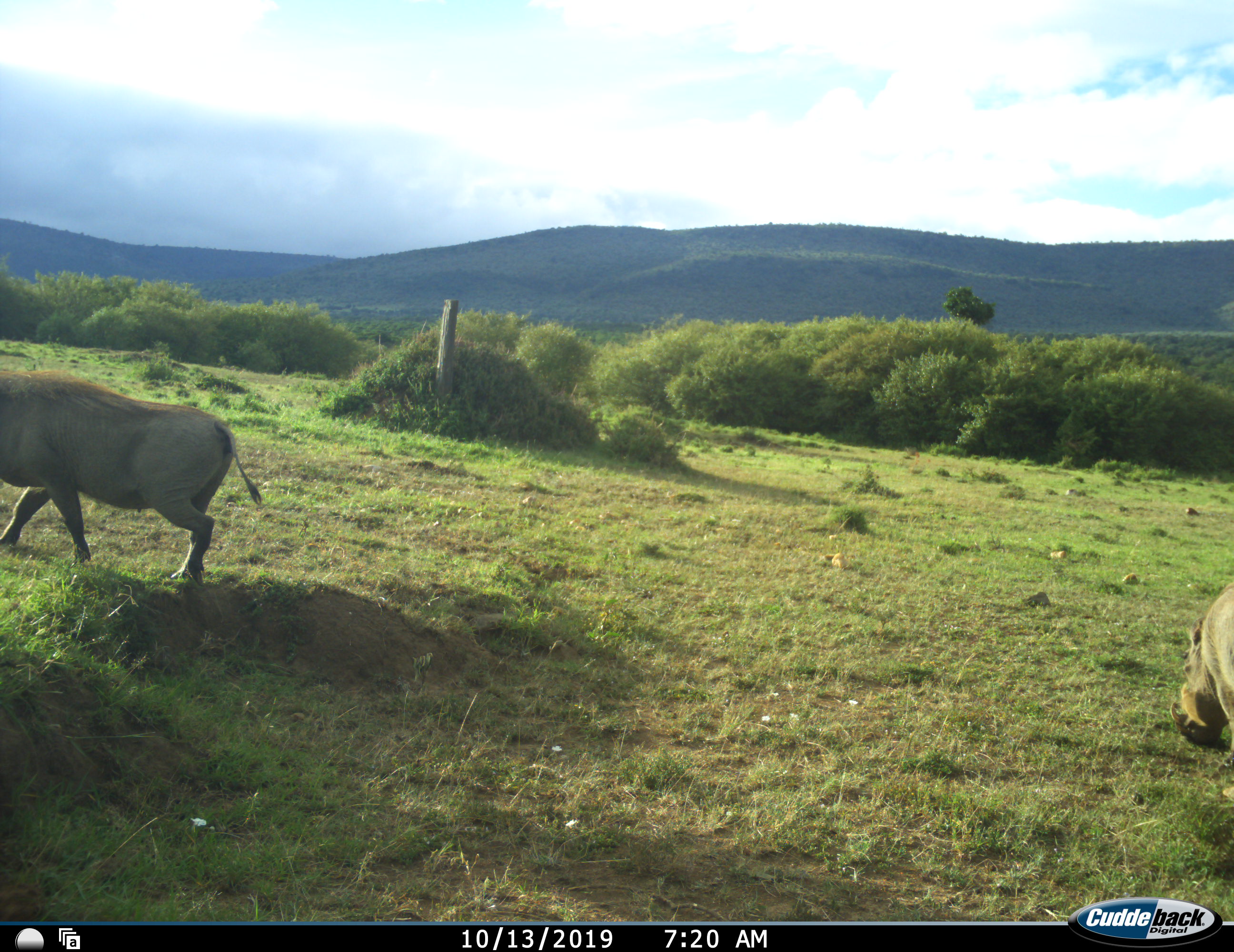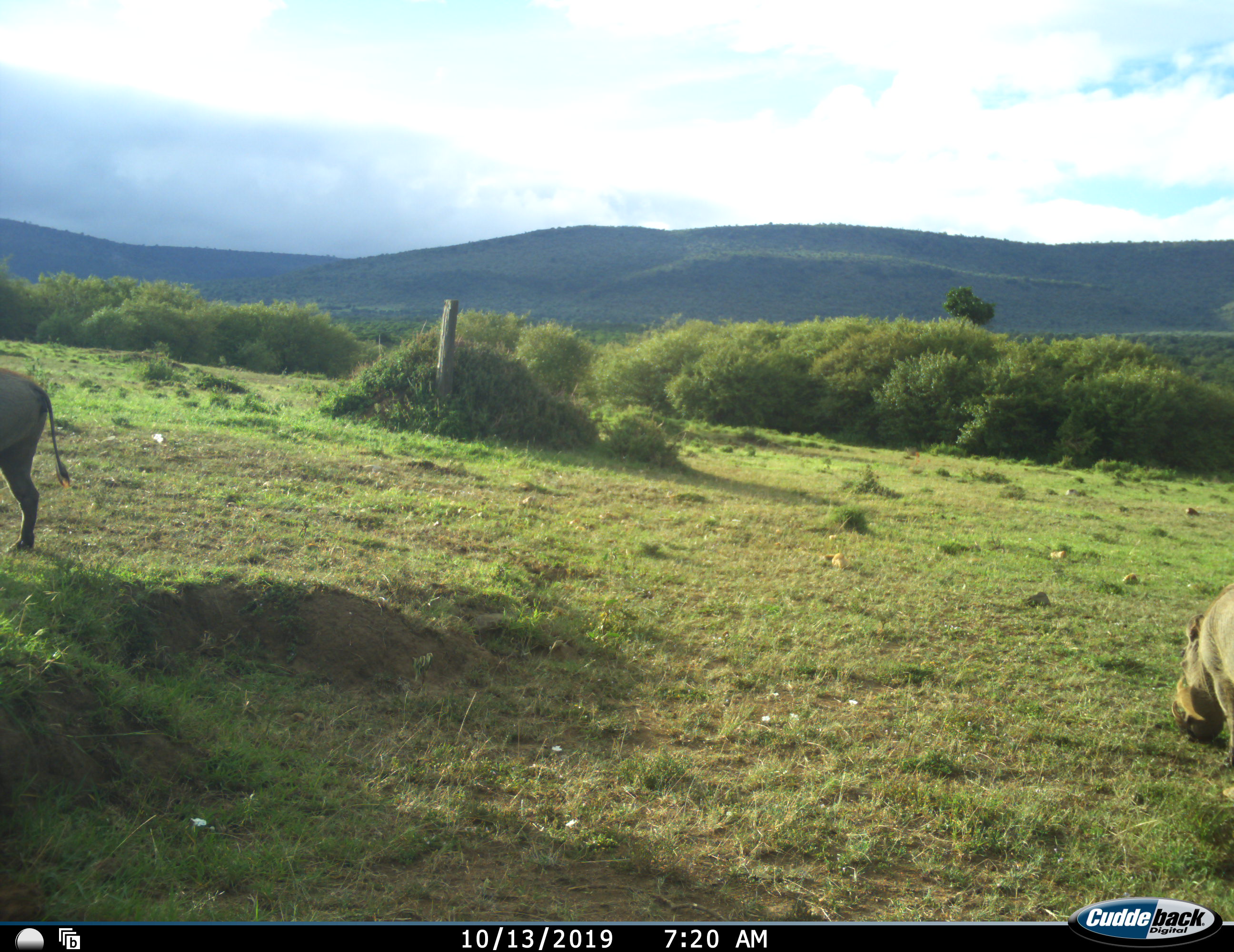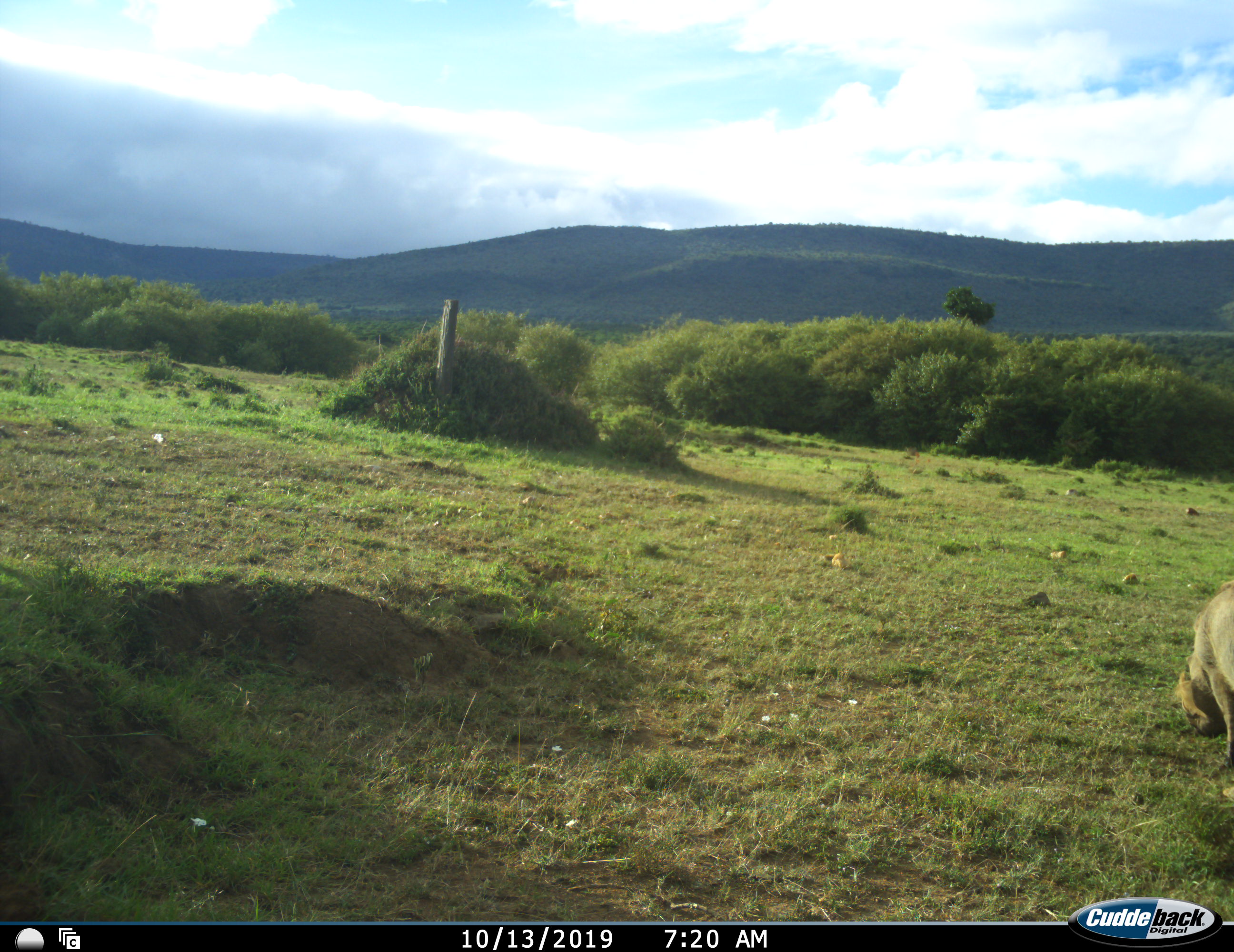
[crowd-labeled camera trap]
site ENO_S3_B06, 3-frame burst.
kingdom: Animalia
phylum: Chordata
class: Mammalia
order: Artiodactyla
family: Suidae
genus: Phacochoerus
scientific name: Phacochoerus africanus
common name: warthog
Warthog (Phacochoerus africanus), count 2. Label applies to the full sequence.